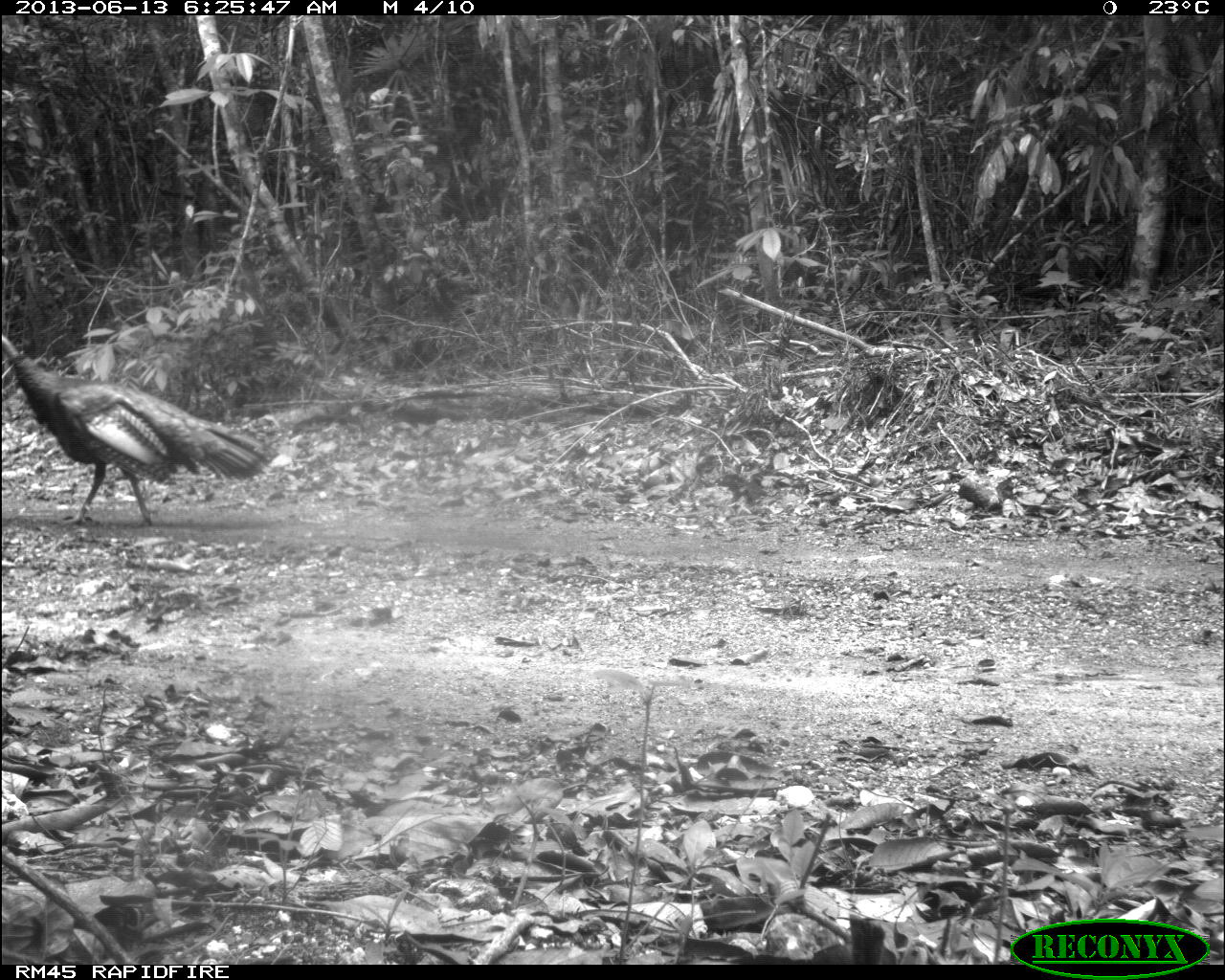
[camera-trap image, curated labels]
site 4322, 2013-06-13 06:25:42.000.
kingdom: Animalia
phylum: Chordata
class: Aves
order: Galliformes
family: Phasianidae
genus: Meleagris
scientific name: Meleagris ocellata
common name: ocellated turkey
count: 1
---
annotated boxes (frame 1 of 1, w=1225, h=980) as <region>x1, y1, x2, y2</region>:
meleagris ocellata: <region>0, 328, 281, 532</region>